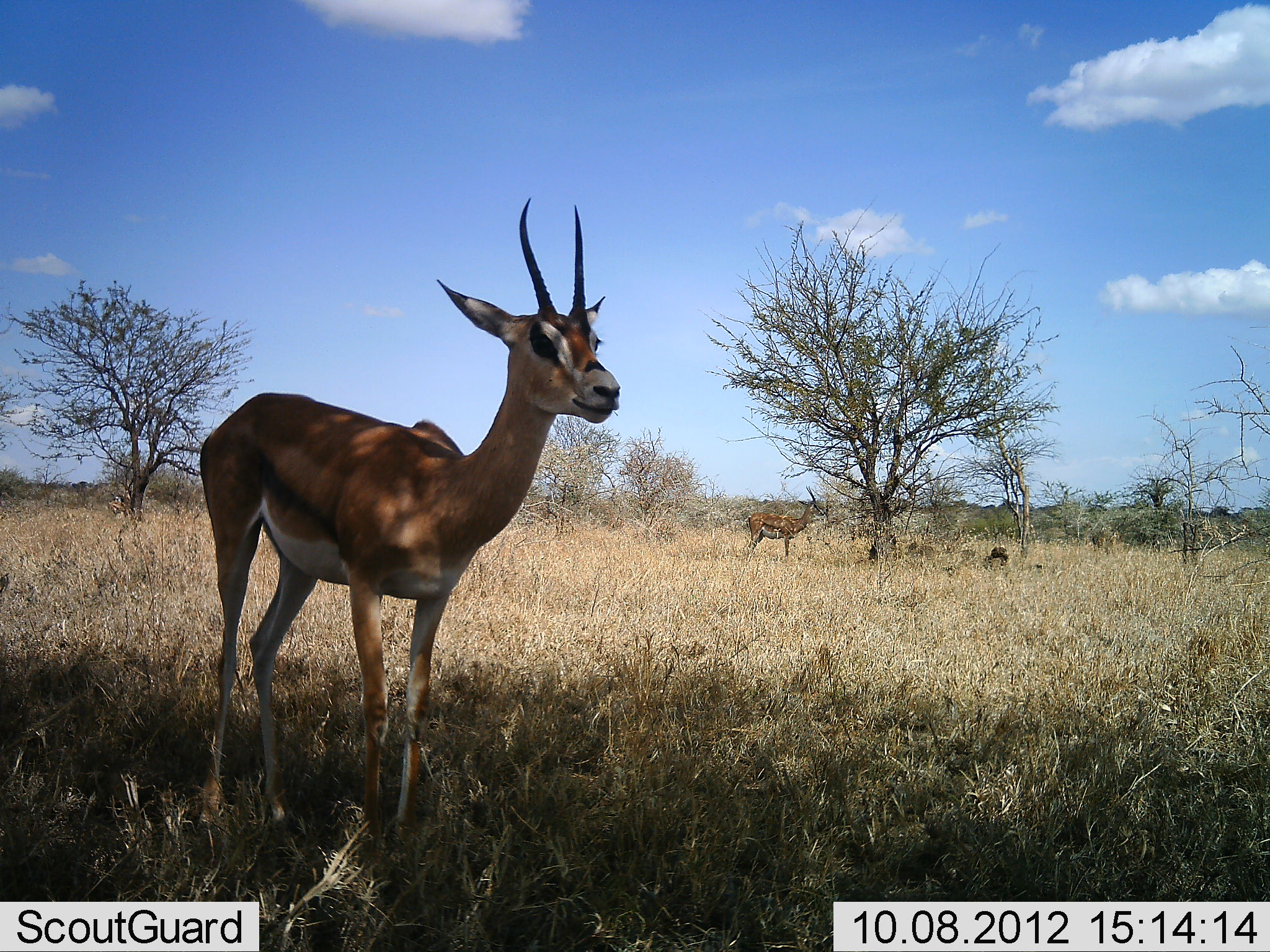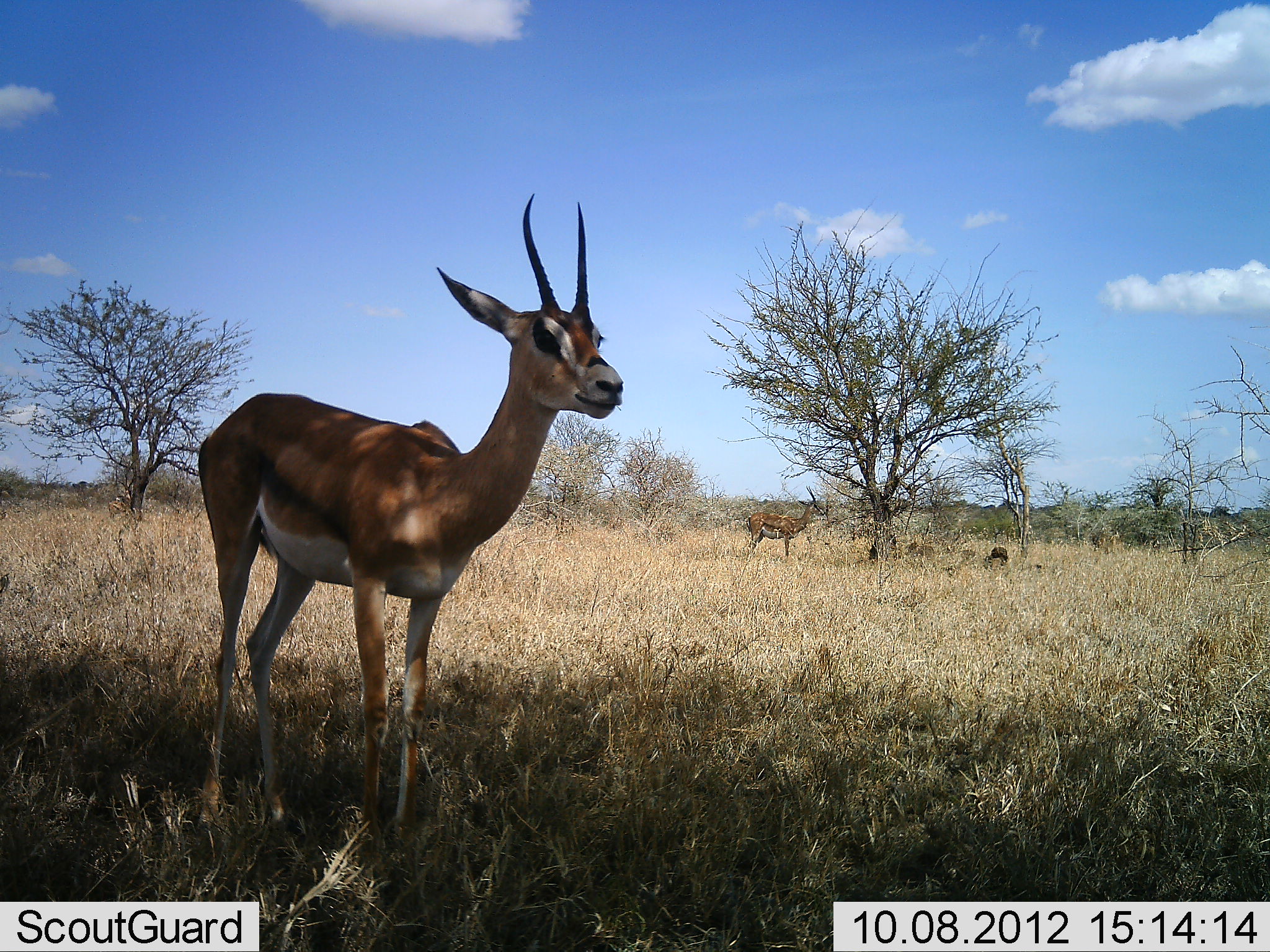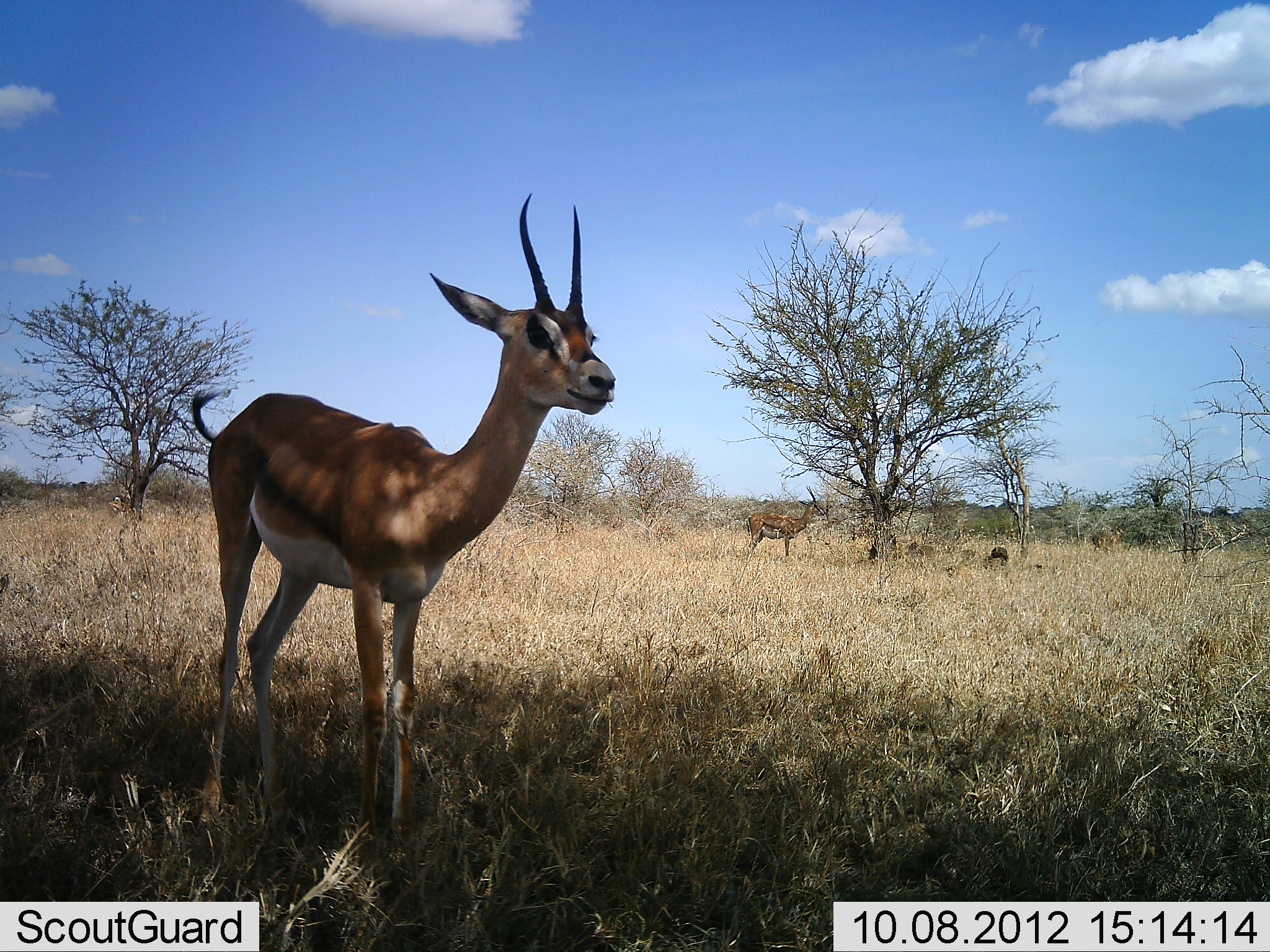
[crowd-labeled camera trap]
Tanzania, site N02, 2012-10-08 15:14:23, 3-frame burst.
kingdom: Animalia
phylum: Chordata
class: Mammalia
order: Artiodactyla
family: Bovidae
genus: Nanger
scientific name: Nanger granti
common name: grant's gazelle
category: gazellegrants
Gazellegrants (grant's gazelle) (Nanger granti), count 2. Behavior (volunteer vote fractions): standing 100%, resting 0%, moving 0%, interacting 0%. Young present (vote fraction): 0%. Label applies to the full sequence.